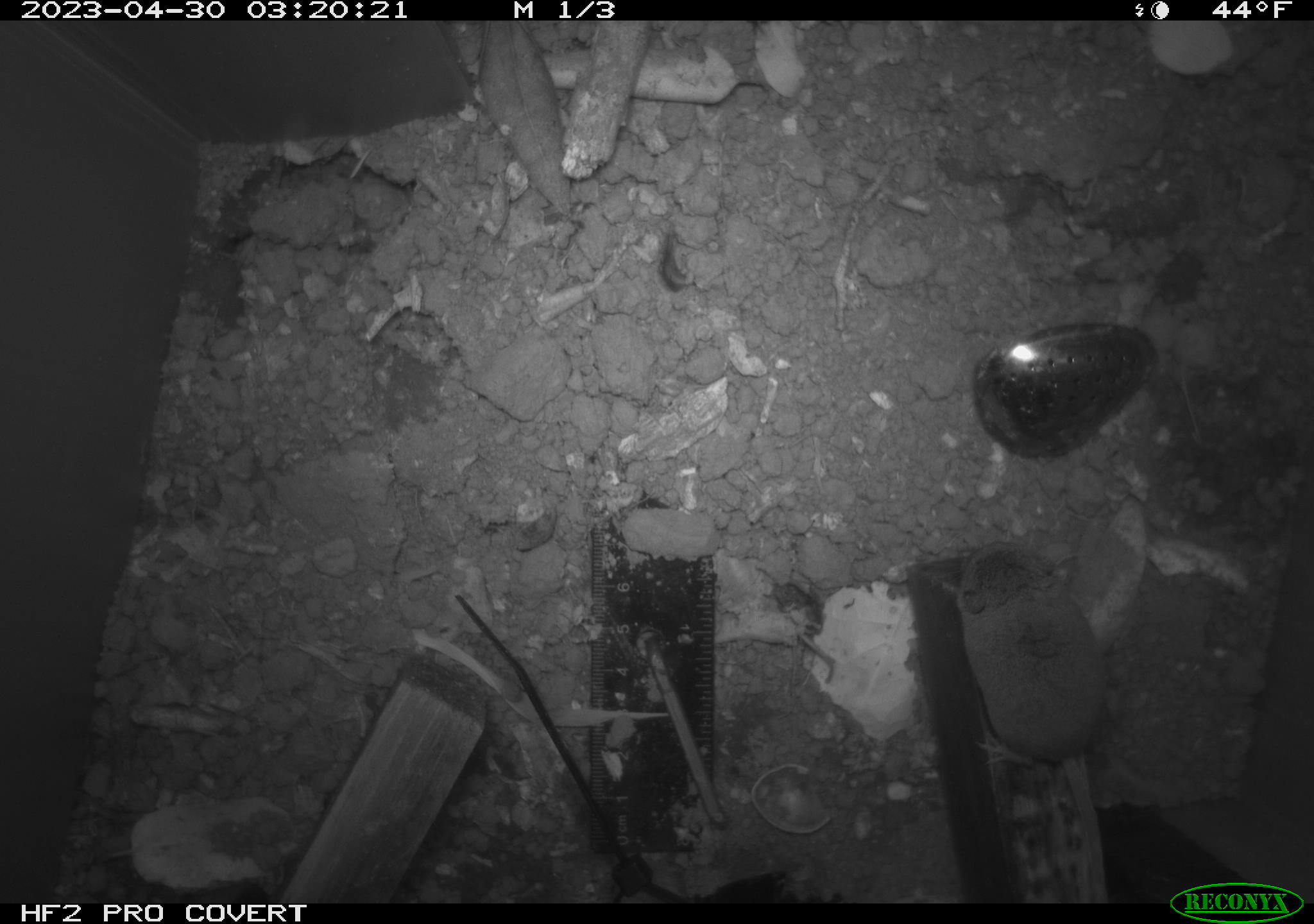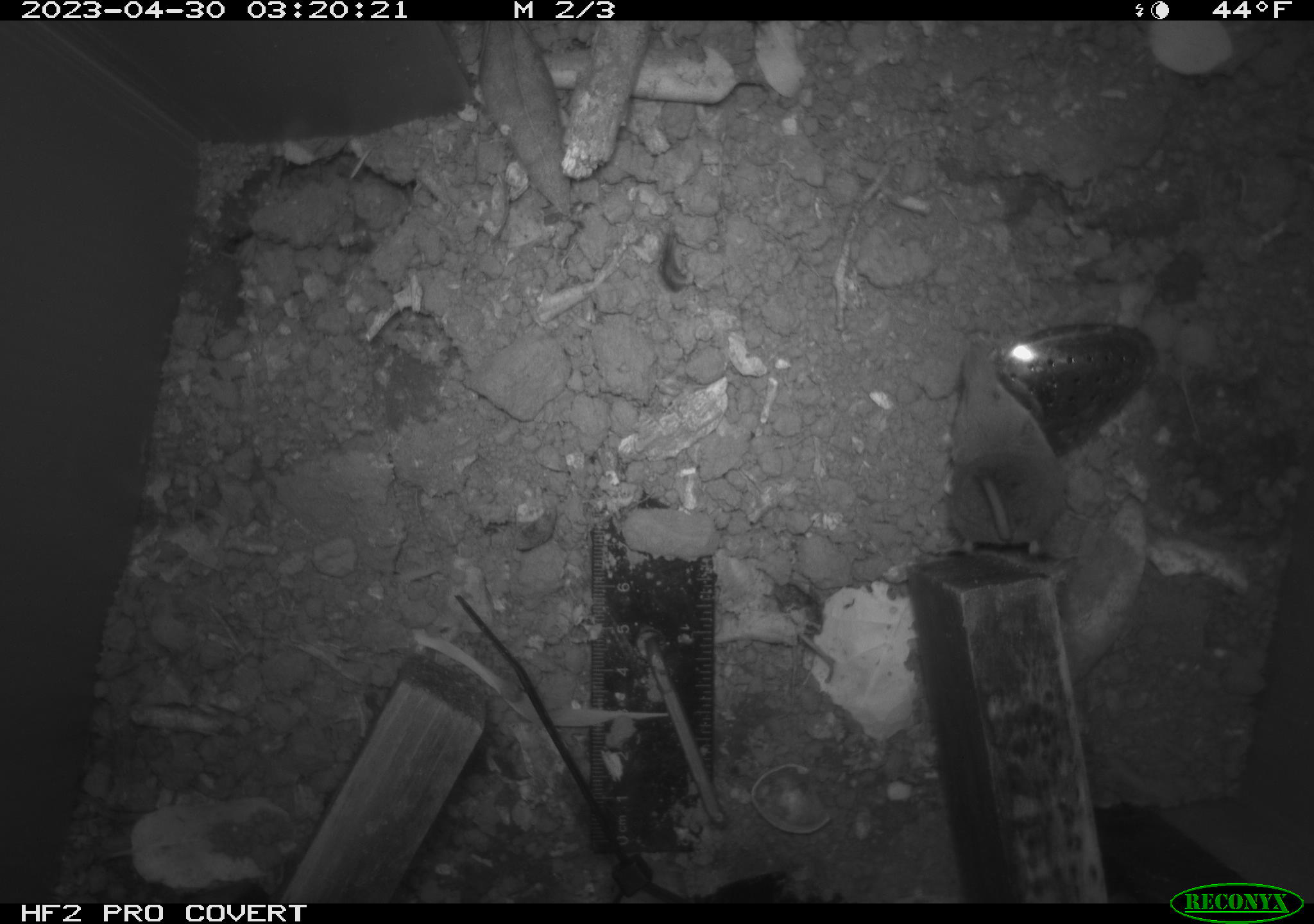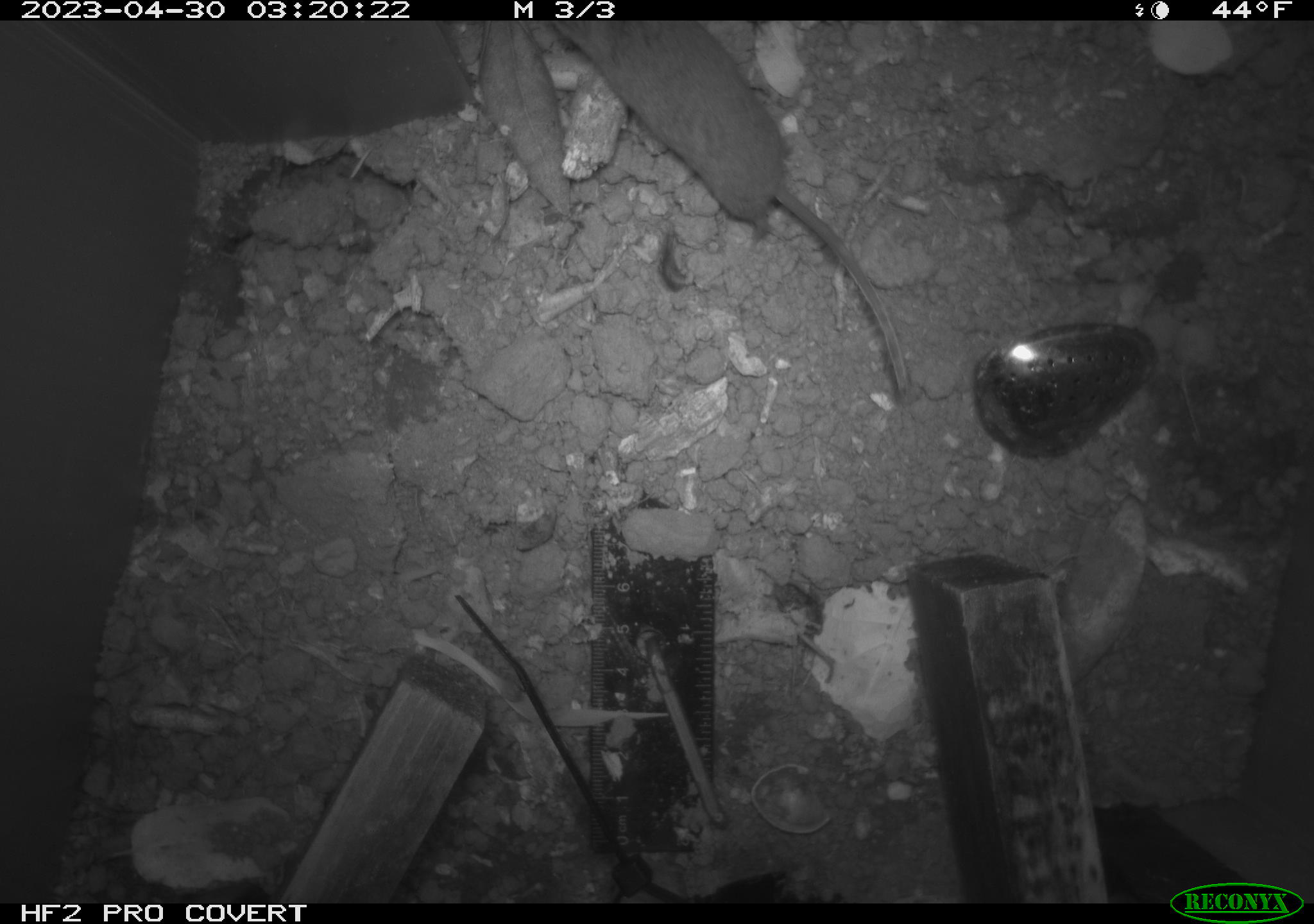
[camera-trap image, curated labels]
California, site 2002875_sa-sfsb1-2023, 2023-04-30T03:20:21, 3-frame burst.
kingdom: Animalia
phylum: Chordata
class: Mammalia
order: Eulipotyphla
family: Soricidae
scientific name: Soricidae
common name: shrews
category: soricidae family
Soricidae family (shrews) (Soricidae).